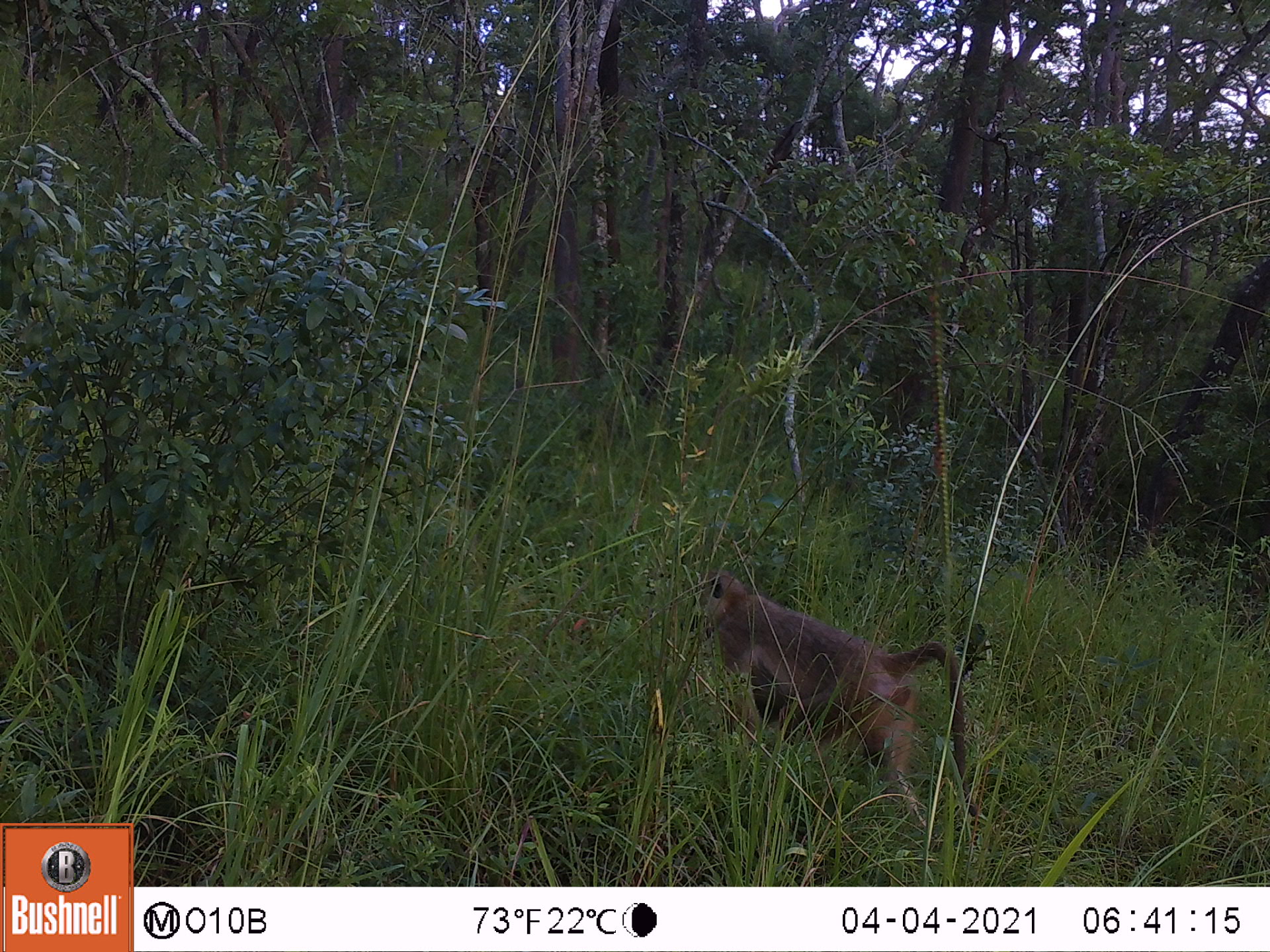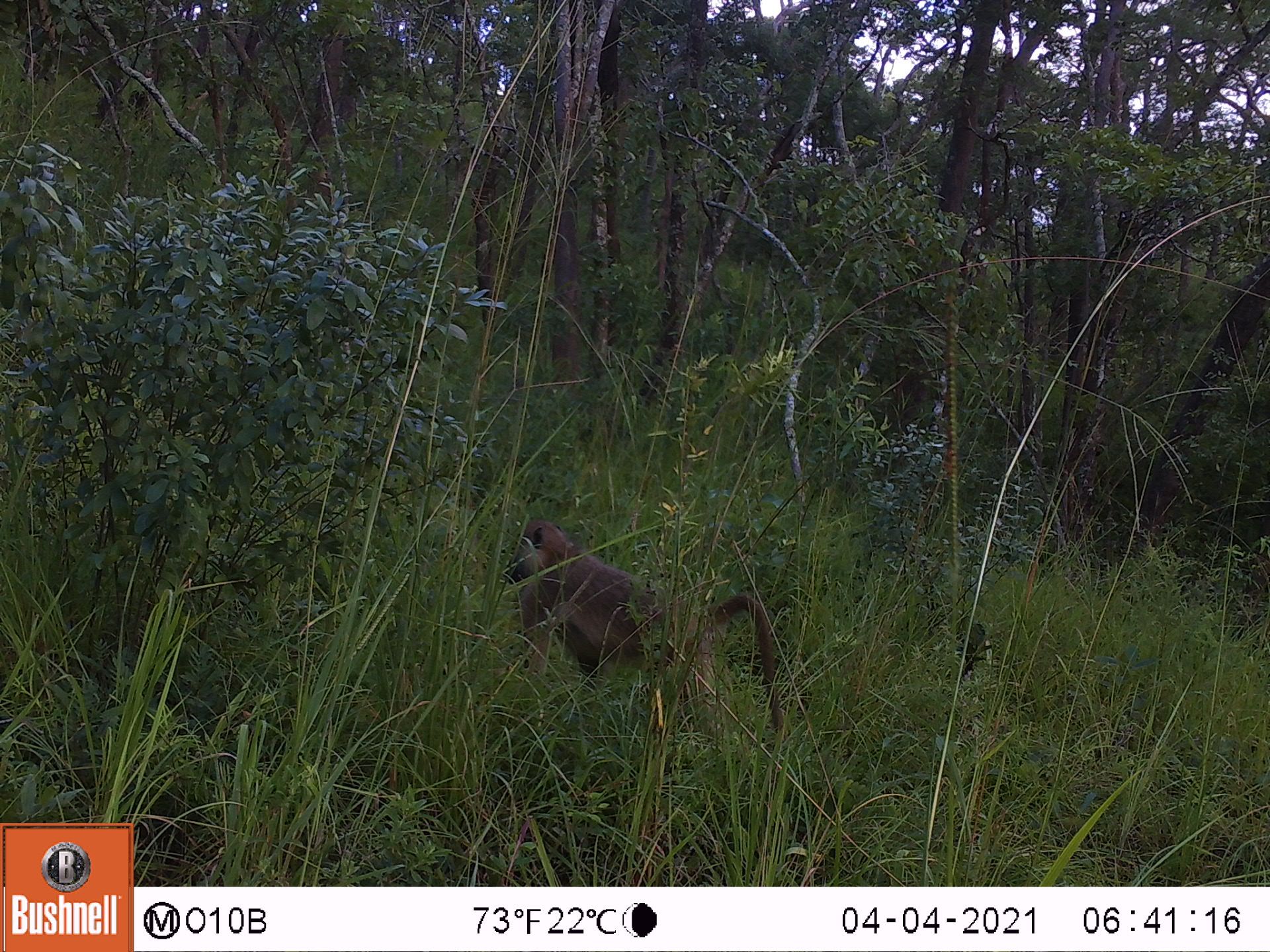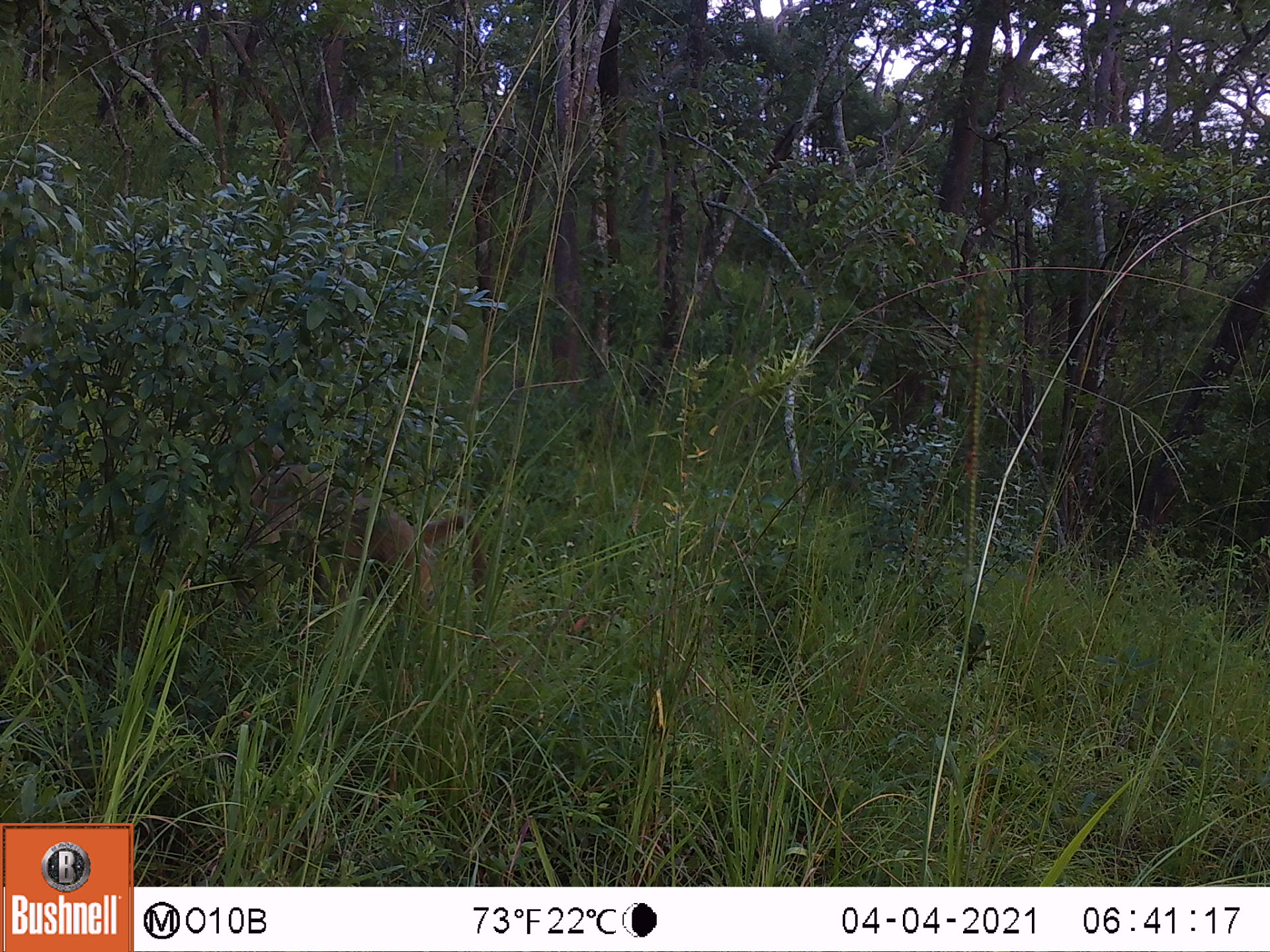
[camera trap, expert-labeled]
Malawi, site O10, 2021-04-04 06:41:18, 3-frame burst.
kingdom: Animalia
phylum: Chordata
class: Mammalia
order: Primates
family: Cercopithecidae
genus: Papio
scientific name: Papio cynocephalus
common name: yellow baboon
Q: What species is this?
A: Yellow baboon (Papio cynocephalus).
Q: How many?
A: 1.